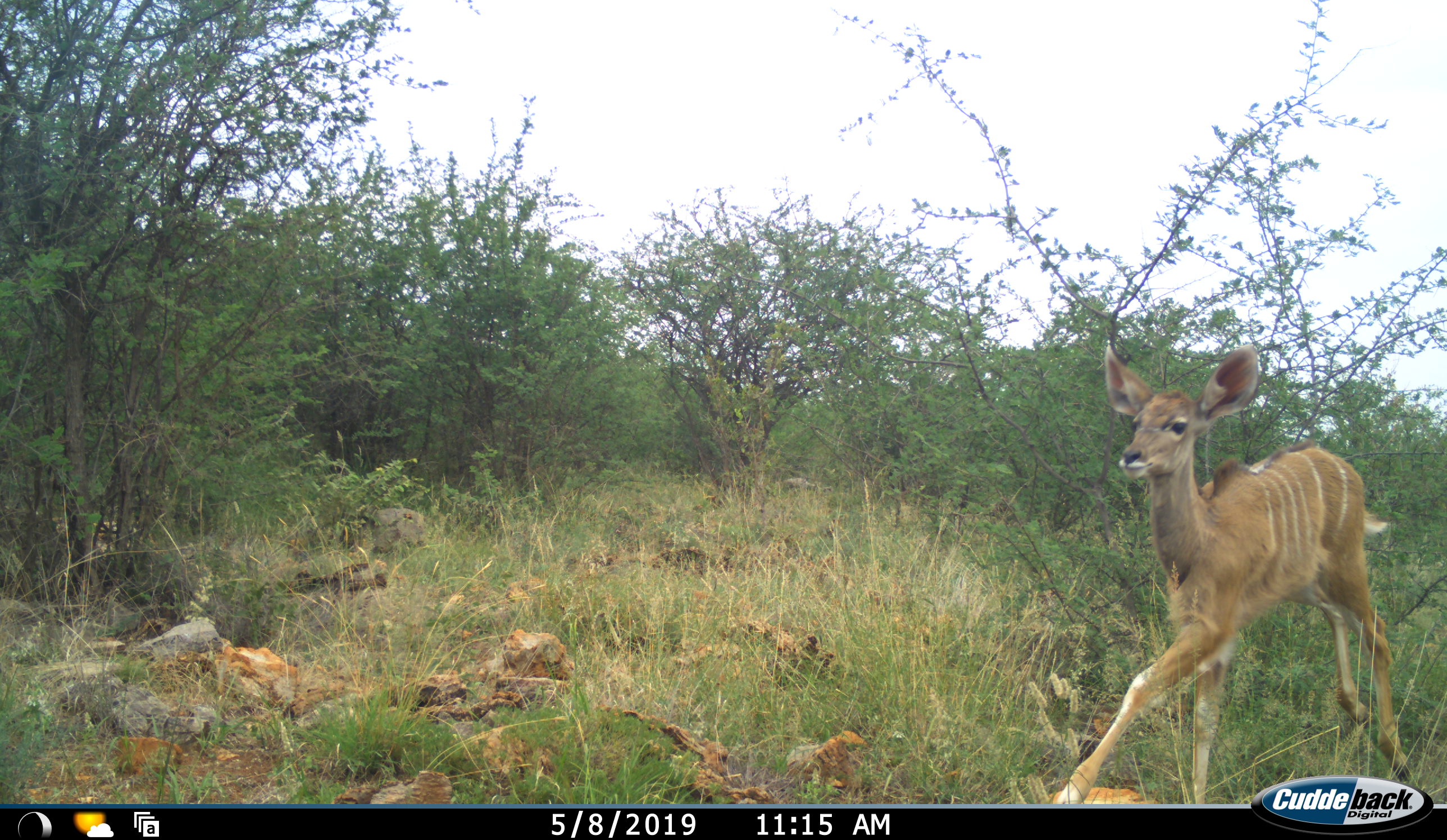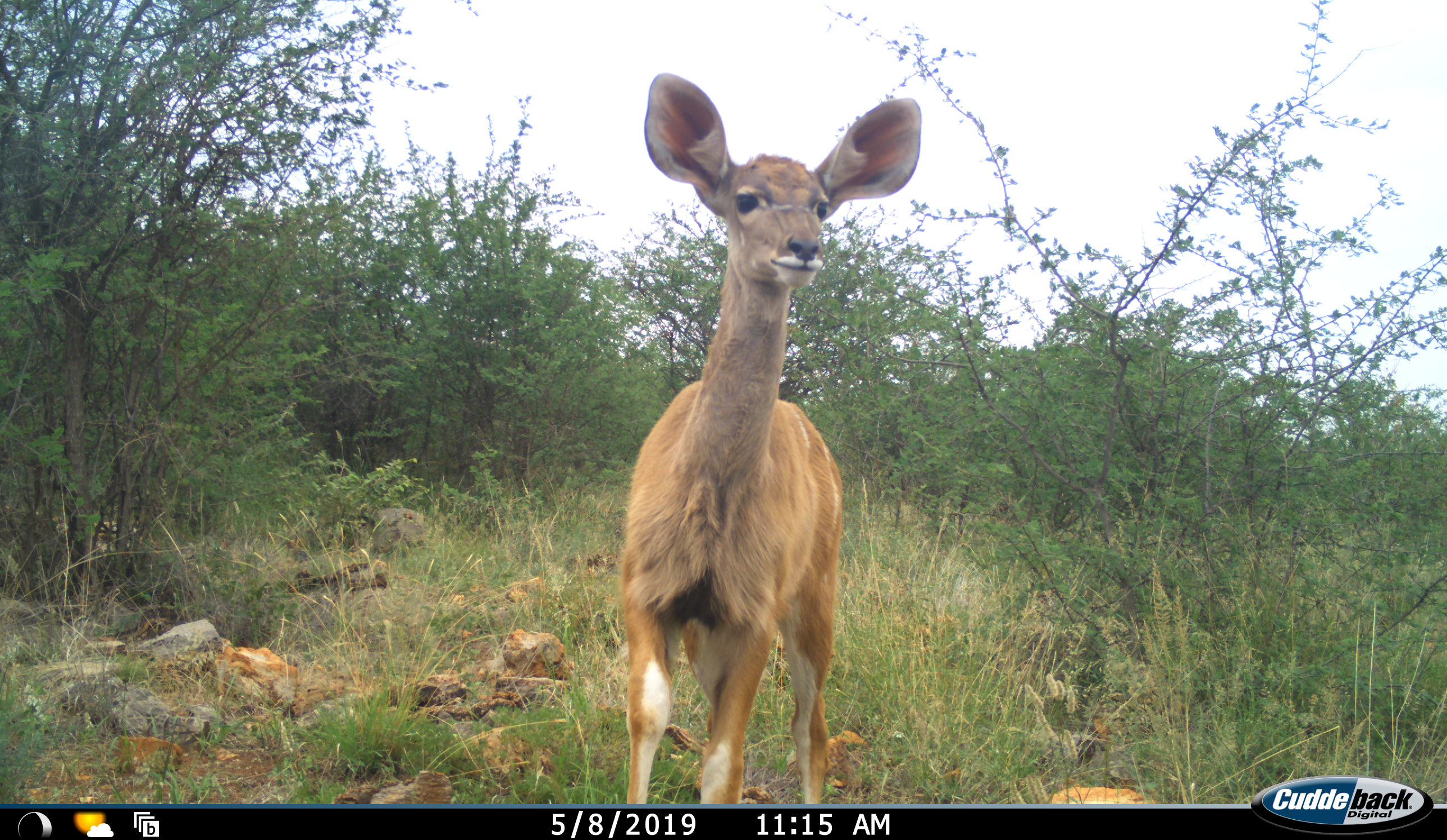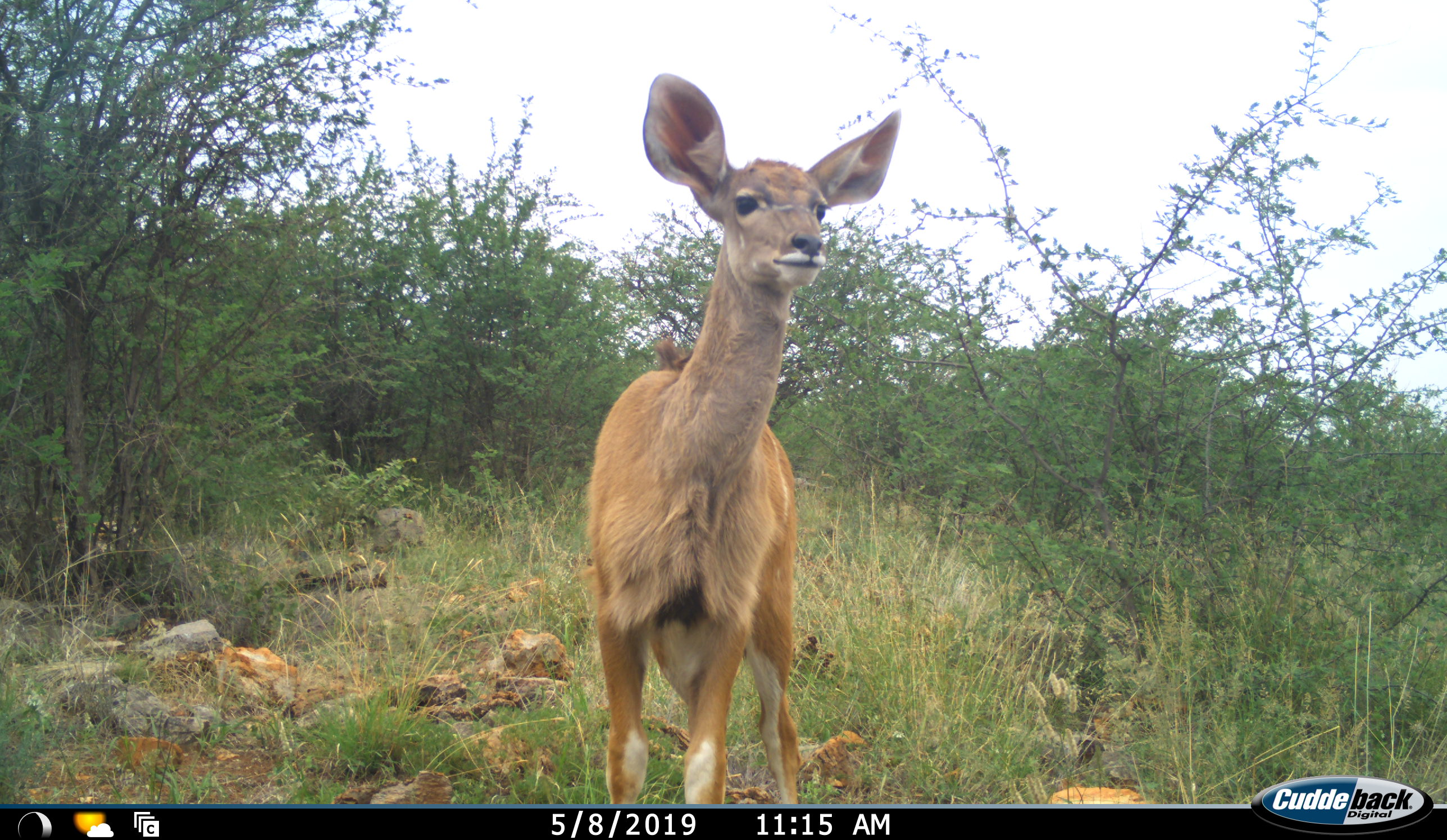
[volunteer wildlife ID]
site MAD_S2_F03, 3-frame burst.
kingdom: Animalia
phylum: Chordata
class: Mammalia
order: Artiodactyla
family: Bovidae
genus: Tragelaphus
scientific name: Tragelaphus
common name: kudu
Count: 1.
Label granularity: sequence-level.